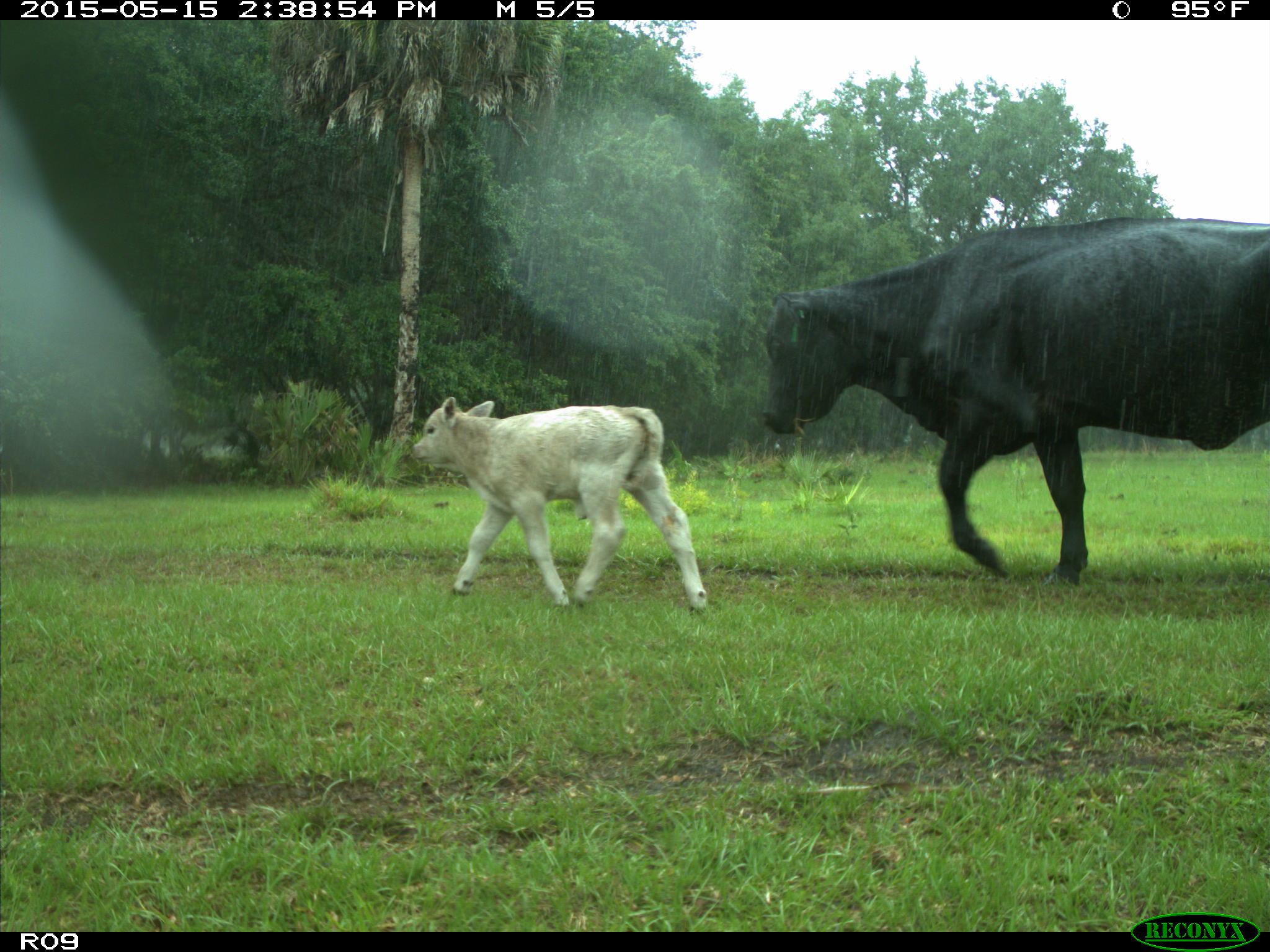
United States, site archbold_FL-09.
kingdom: Animalia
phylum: Chordata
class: Mammalia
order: Artiodactyla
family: Bovidae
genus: Bos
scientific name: Bos taurus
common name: domestic cow